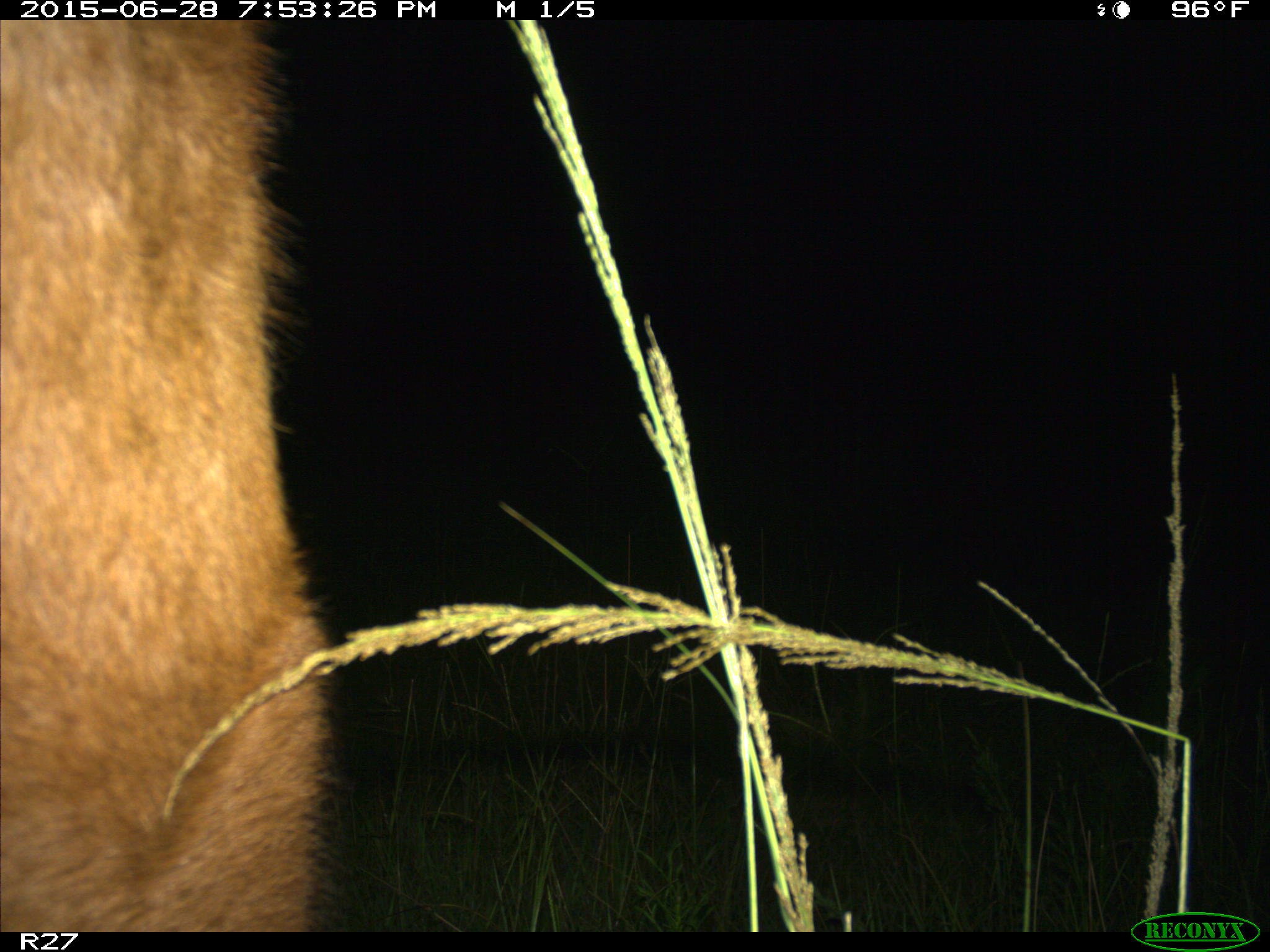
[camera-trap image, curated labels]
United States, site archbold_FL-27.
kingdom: Animalia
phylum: Chordata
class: Mammalia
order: Artiodactyla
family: Bovidae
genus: Bos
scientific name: Bos taurus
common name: domestic cow